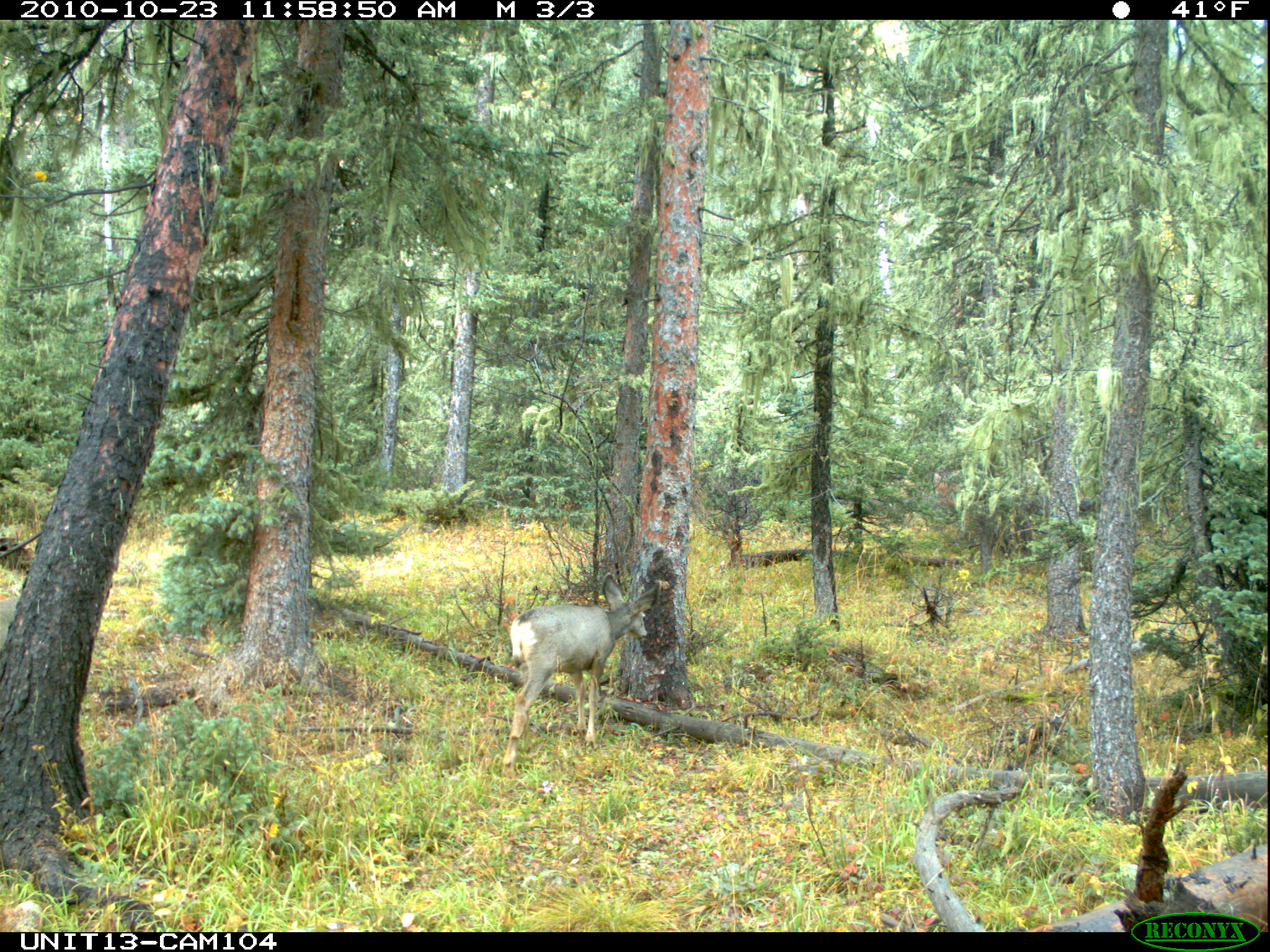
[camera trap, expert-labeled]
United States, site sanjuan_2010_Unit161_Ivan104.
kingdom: Animalia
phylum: Chordata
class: Mammalia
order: Artiodactyla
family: Cervidae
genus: Odocoileus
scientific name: Odocoileus hemionus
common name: mule deer